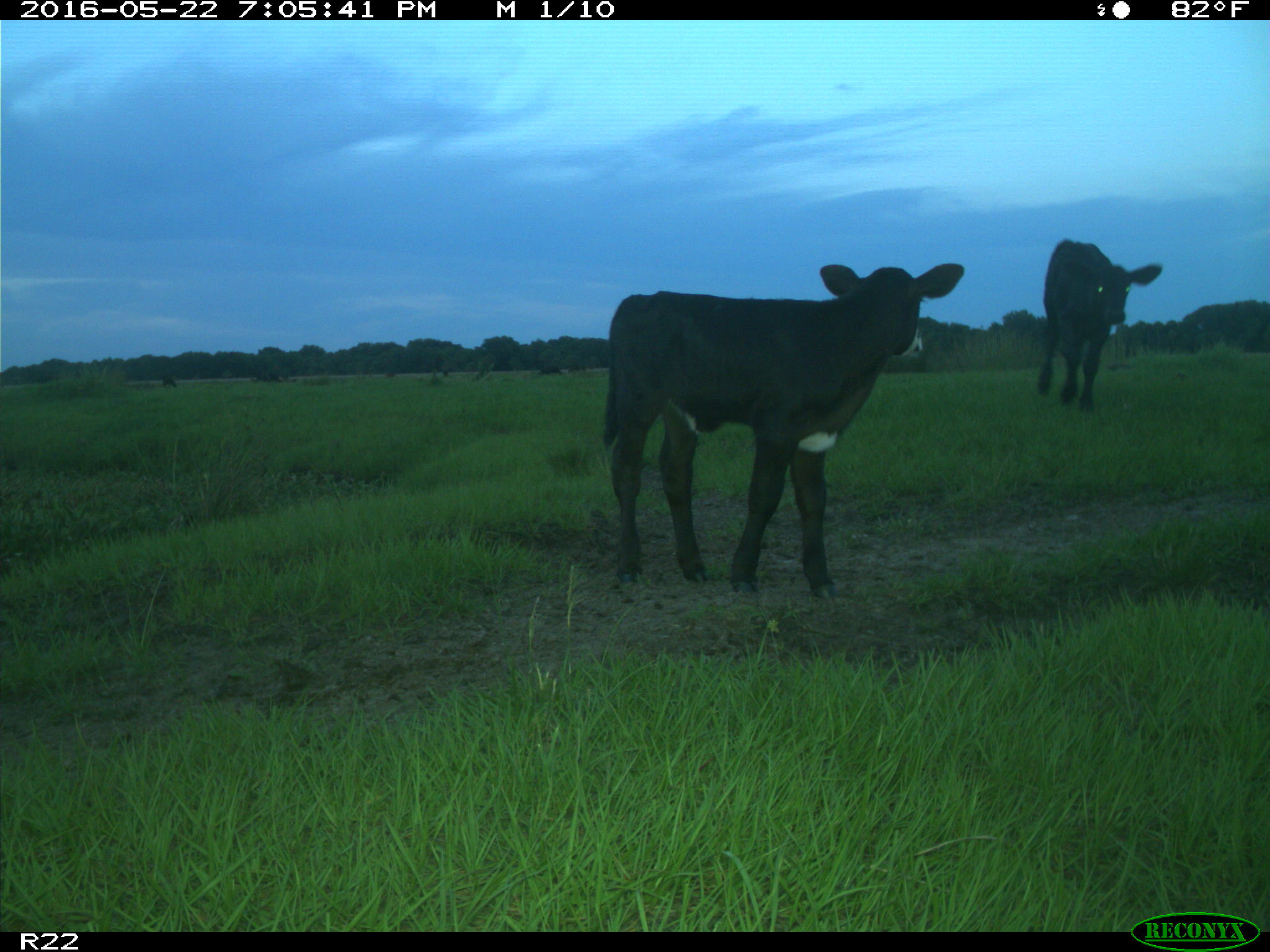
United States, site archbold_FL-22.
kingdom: Animalia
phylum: Chordata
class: Mammalia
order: Artiodactyla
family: Bovidae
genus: Bos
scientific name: Bos taurus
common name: domestic cow